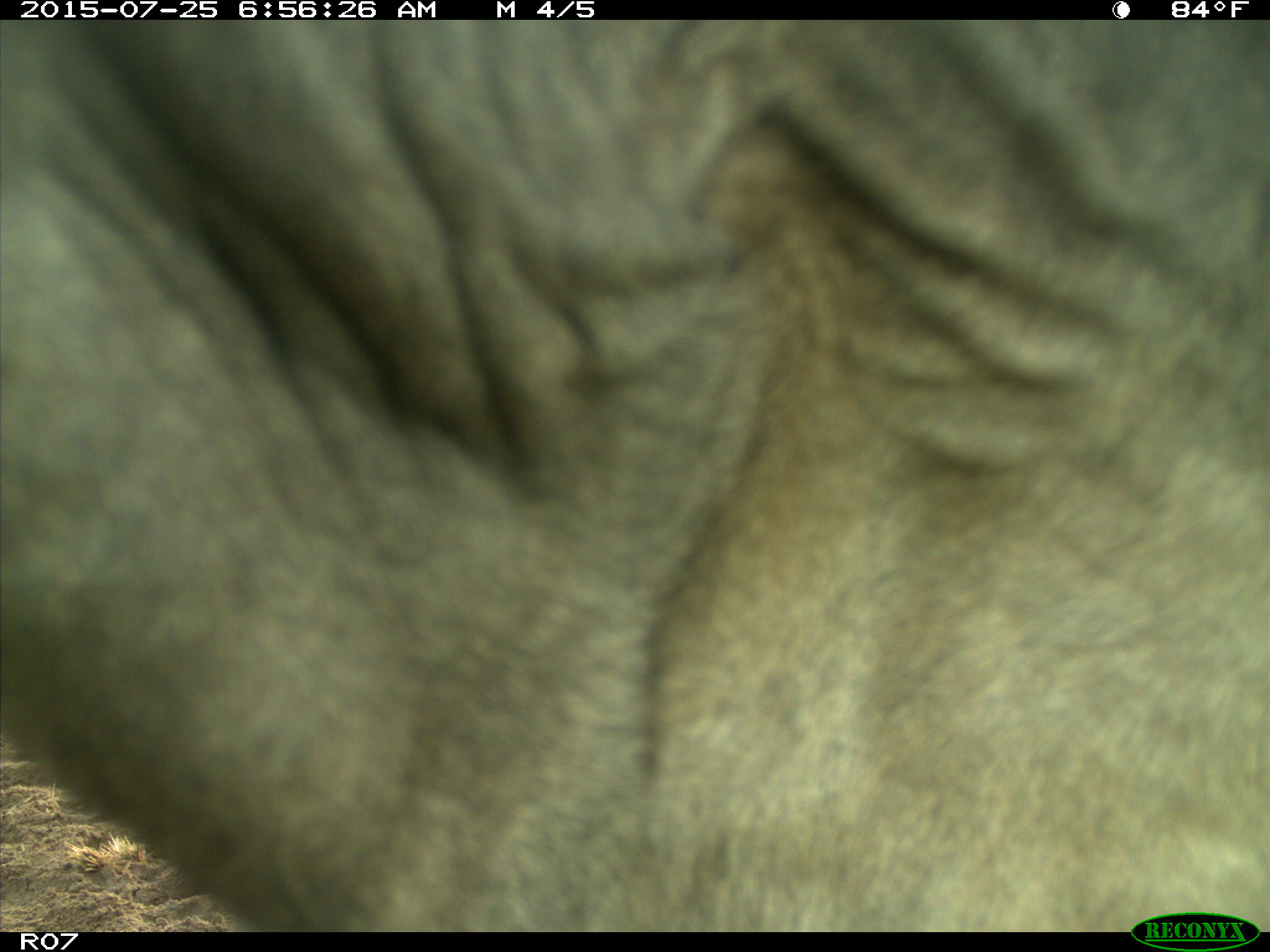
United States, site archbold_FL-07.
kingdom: Animalia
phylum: Chordata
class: Mammalia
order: Artiodactyla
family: Bovidae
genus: Bos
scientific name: Bos taurus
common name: domestic cow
Bos taurus (domestic cow).